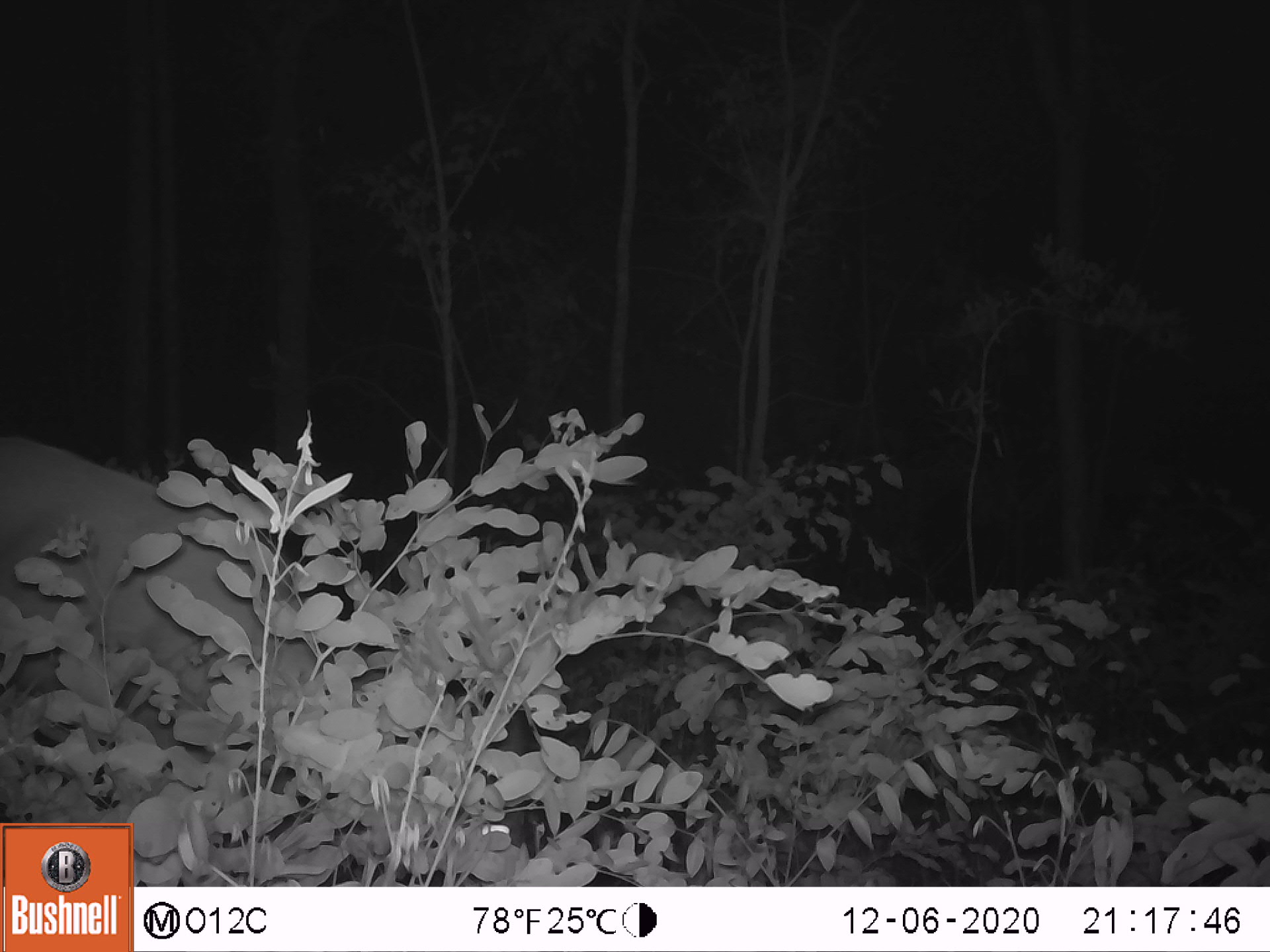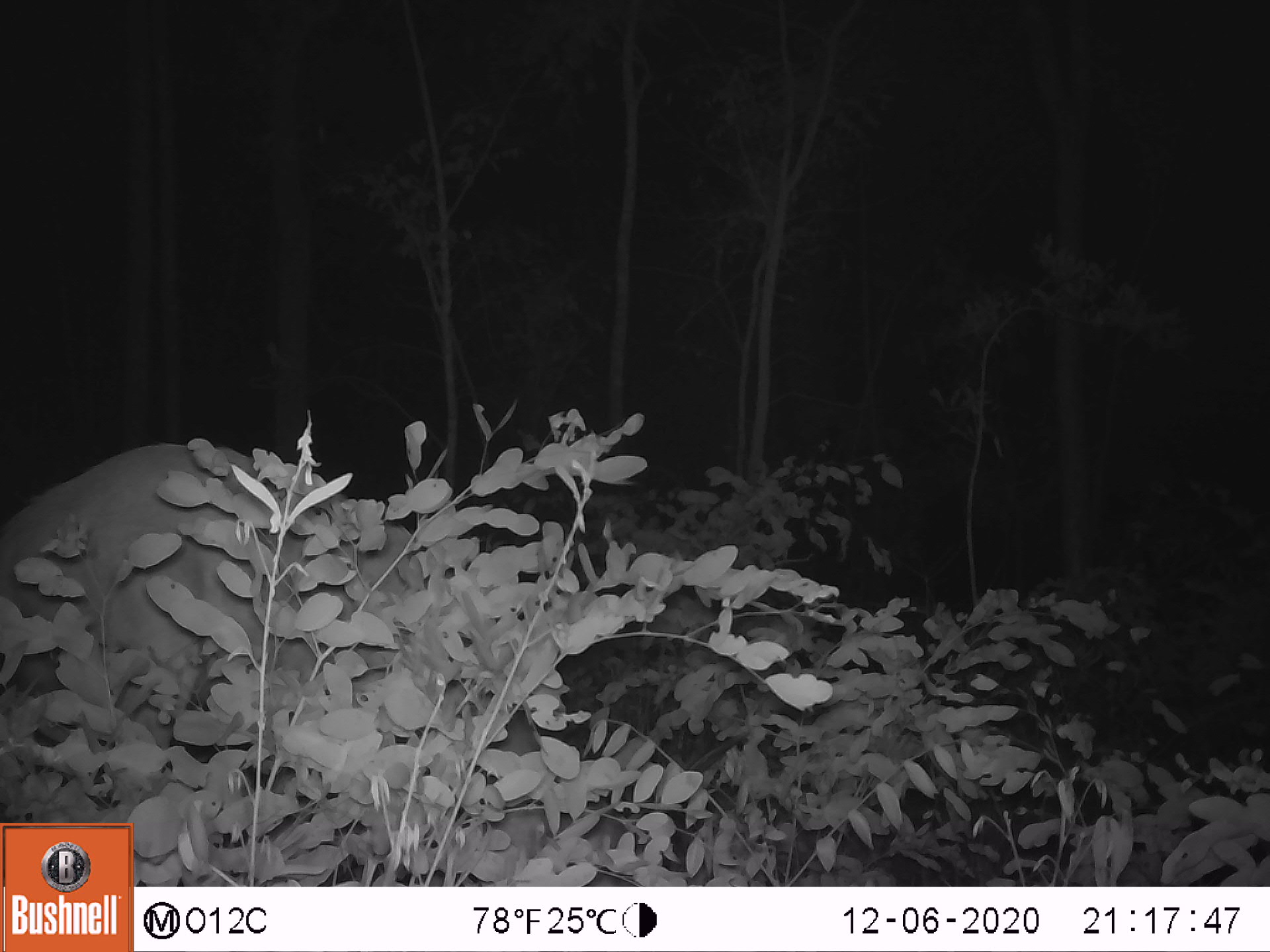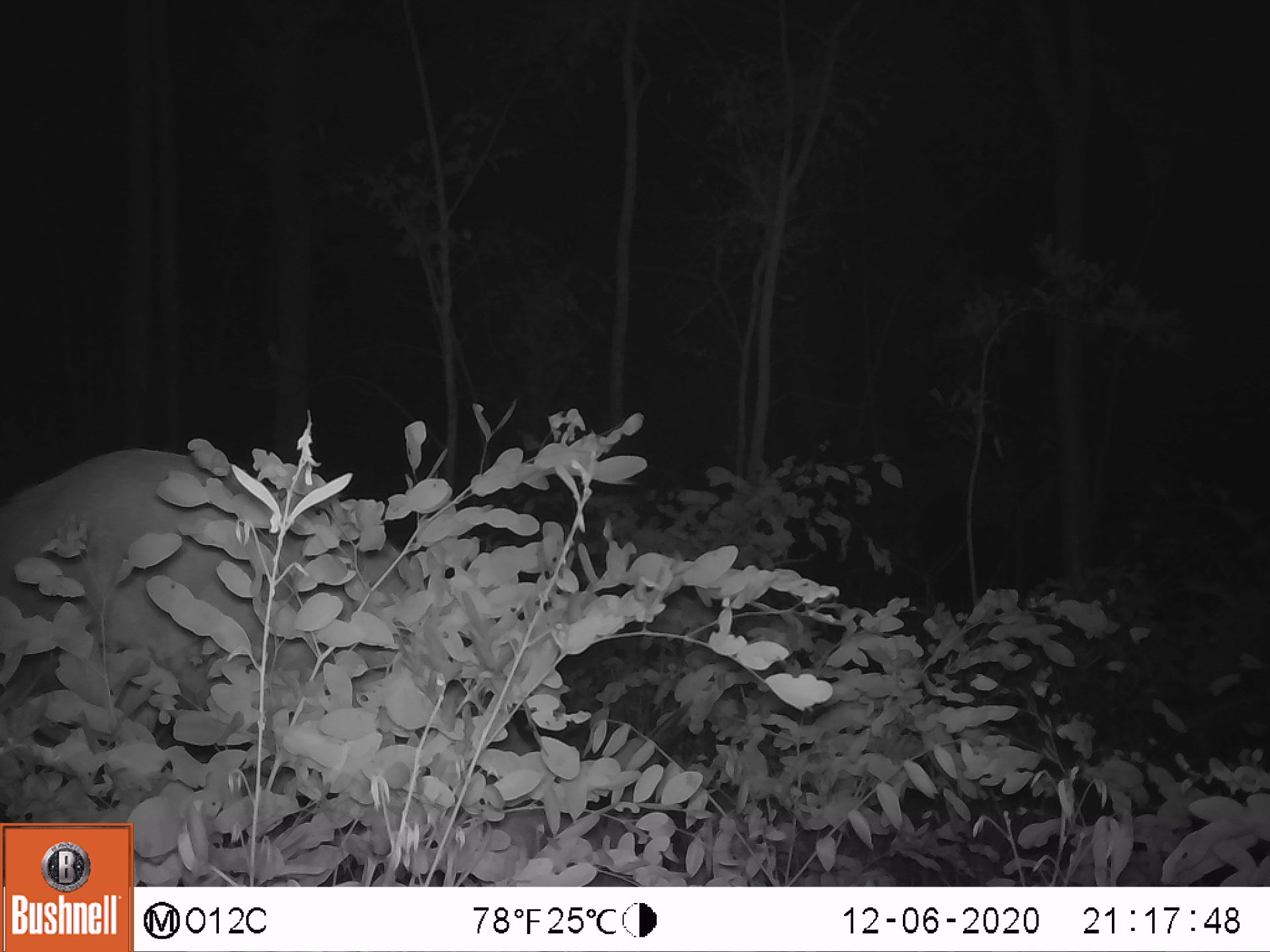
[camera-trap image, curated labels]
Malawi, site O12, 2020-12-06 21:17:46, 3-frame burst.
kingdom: Animalia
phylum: Chordata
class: Mammalia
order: Artiodactyla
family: Bovidae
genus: Tragelaphus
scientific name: Tragelaphus sylvaticus sylvaticus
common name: cape bushbuck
Cape bushbuck (Tragelaphus sylvaticus sylvaticus), count 1.